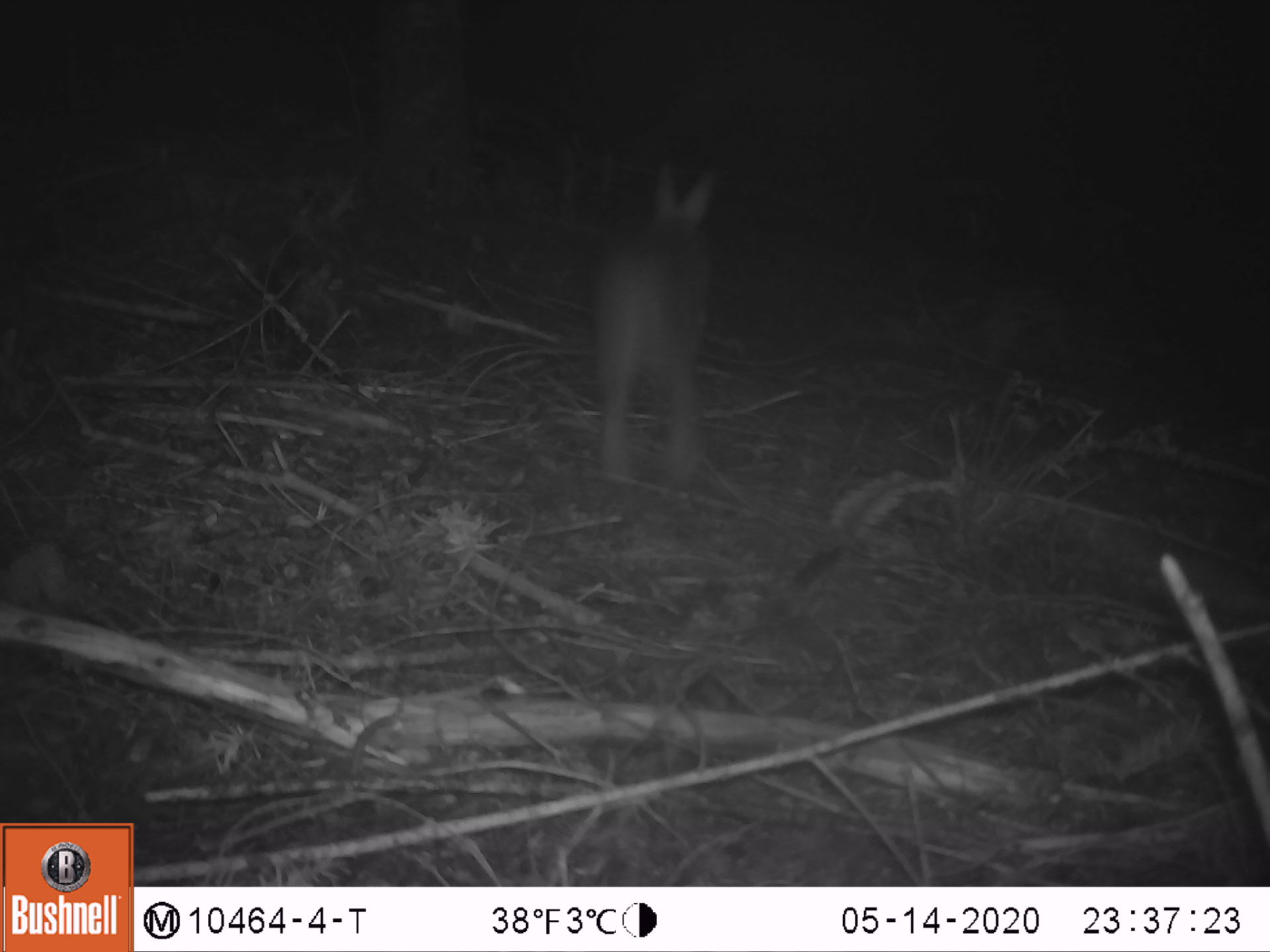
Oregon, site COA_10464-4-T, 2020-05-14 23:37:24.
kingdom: Animalia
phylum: Chordata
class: Mammalia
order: Lagomorpha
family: Leporidae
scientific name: Leporidae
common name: hares and rabbits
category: leporidae family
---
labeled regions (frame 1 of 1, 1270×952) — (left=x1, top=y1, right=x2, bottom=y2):
leporidae family: (left=575, top=156, right=736, bottom=498)